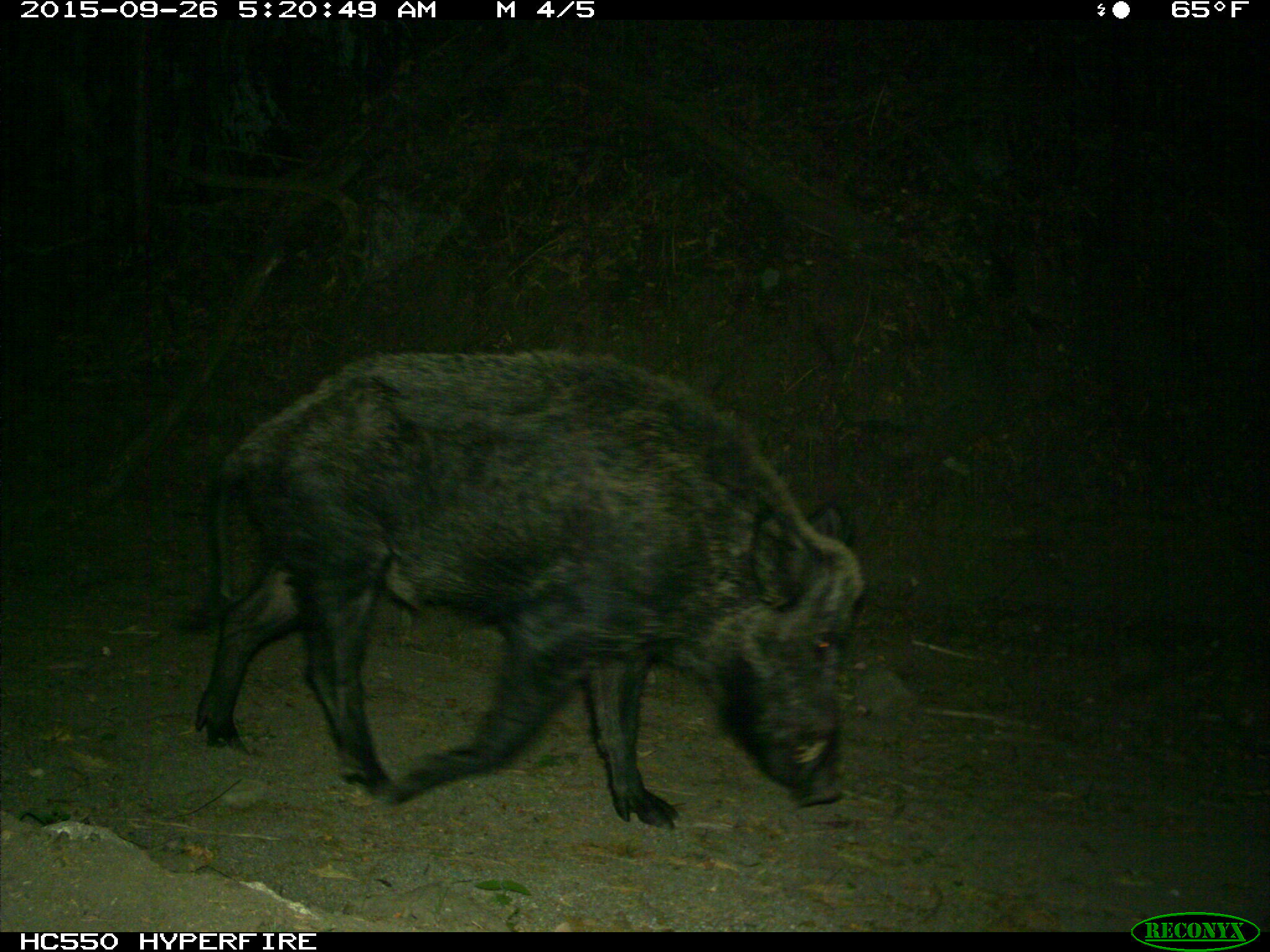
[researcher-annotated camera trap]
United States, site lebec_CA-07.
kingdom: Animalia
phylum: Chordata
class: Mammalia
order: Artiodactyla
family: Suidae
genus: Sus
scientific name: Sus scrofa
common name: wild boar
Sus scrofa (wild boar).